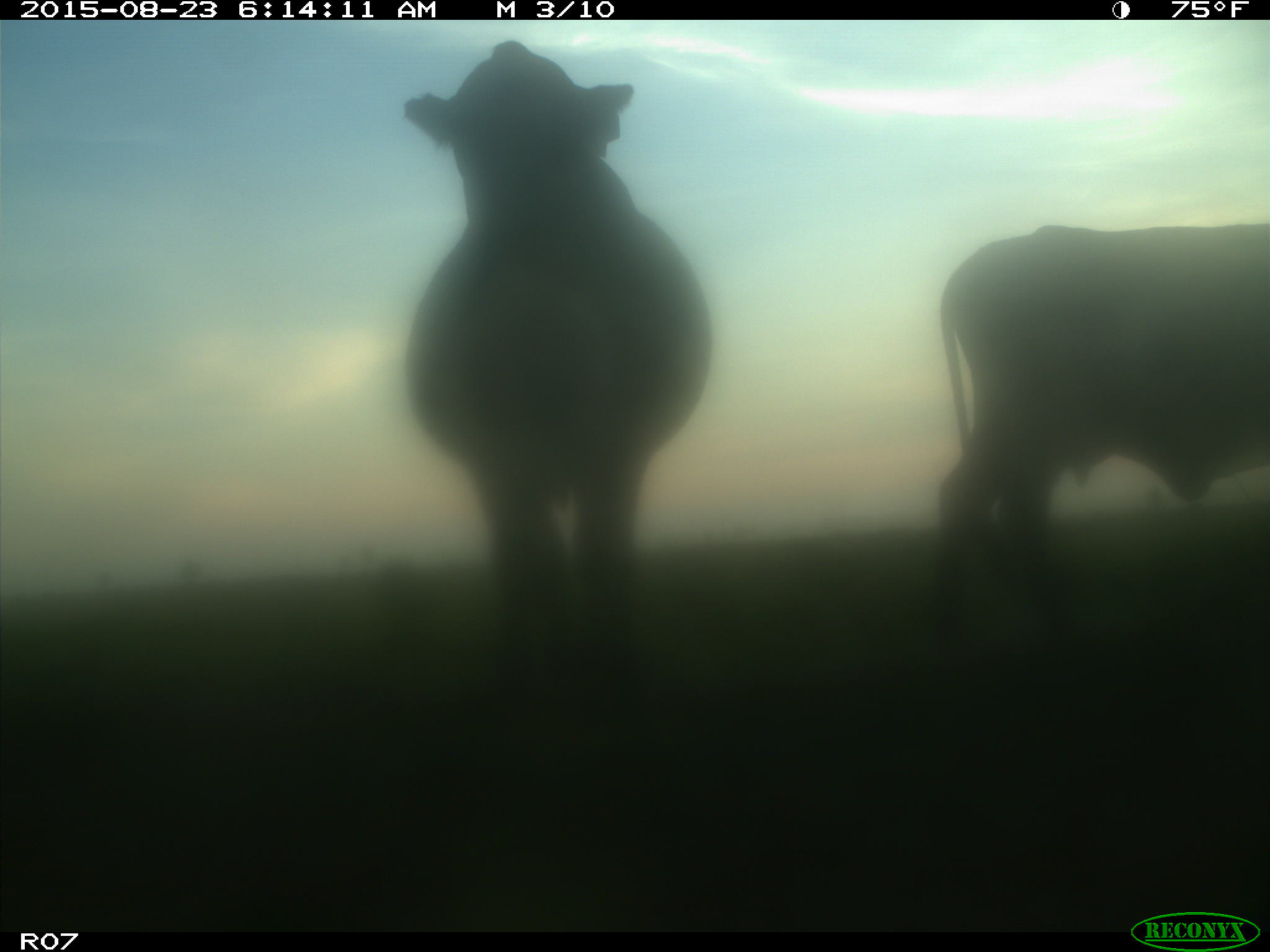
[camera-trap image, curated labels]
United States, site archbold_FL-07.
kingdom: Animalia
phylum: Chordata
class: Mammalia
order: Artiodactyla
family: Bovidae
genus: Bos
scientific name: Bos taurus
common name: domestic cow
Bos taurus (domestic cow).